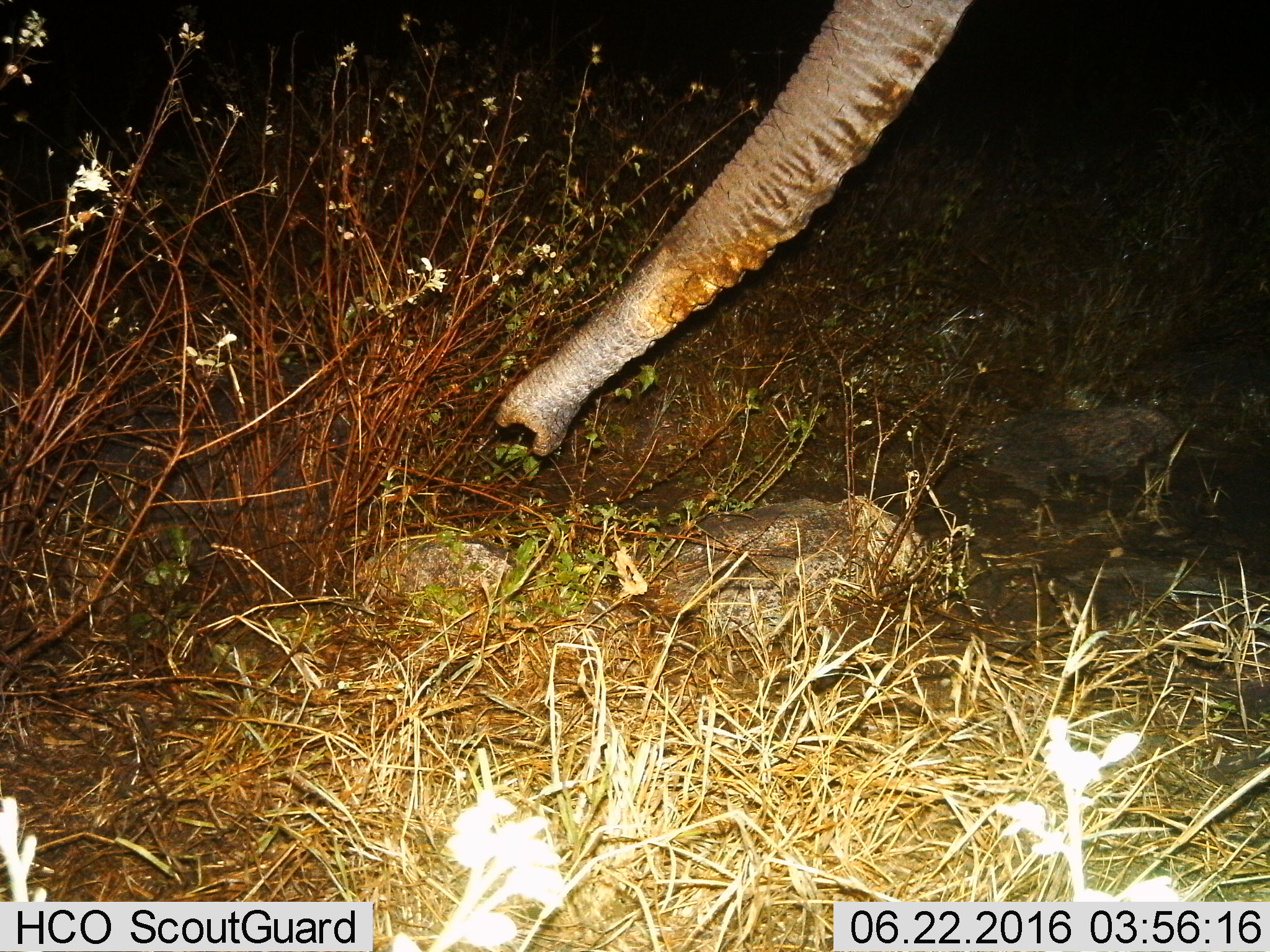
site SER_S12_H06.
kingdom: Animalia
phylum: Chordata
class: Mammalia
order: Proboscidea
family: Elephantidae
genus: Loxodonta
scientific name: Loxodonta africana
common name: african bush elephant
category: elephant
Elephant (african bush elephant) (Loxodonta africana), count 1. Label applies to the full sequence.